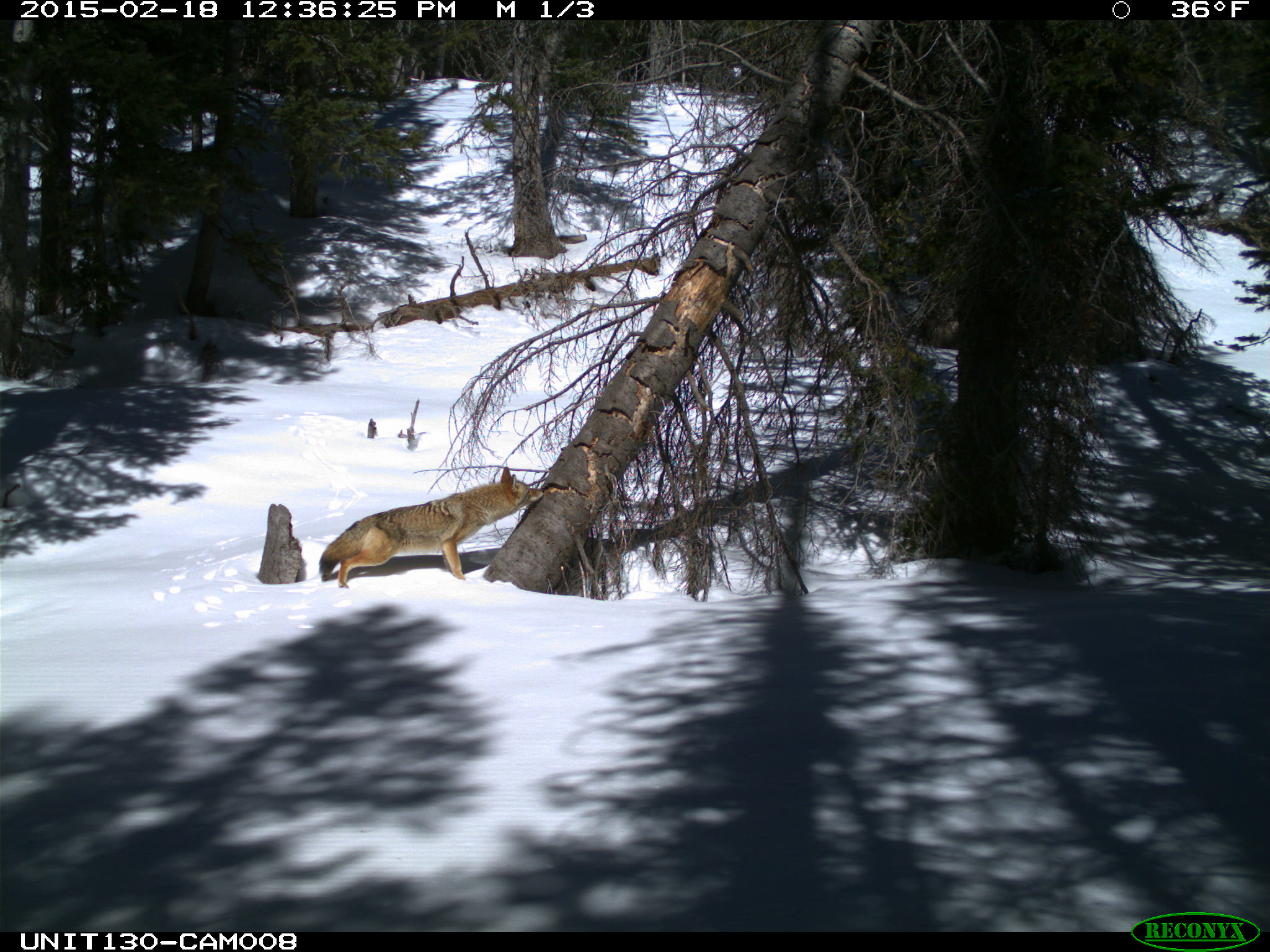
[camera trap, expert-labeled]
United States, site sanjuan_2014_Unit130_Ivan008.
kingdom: Animalia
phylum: Chordata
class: Mammalia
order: Carnivora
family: Canidae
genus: Canis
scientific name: Canis latrans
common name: coyote